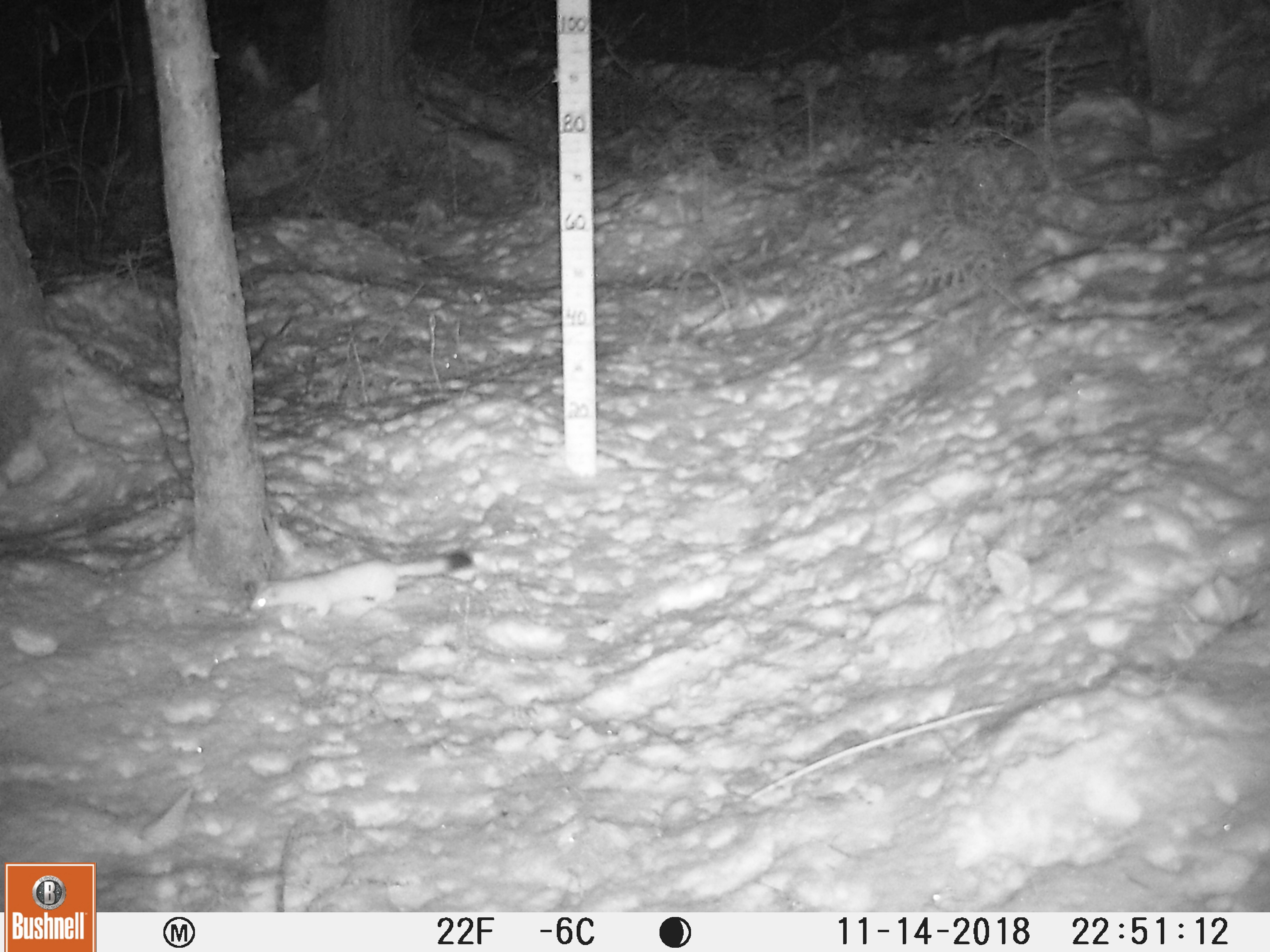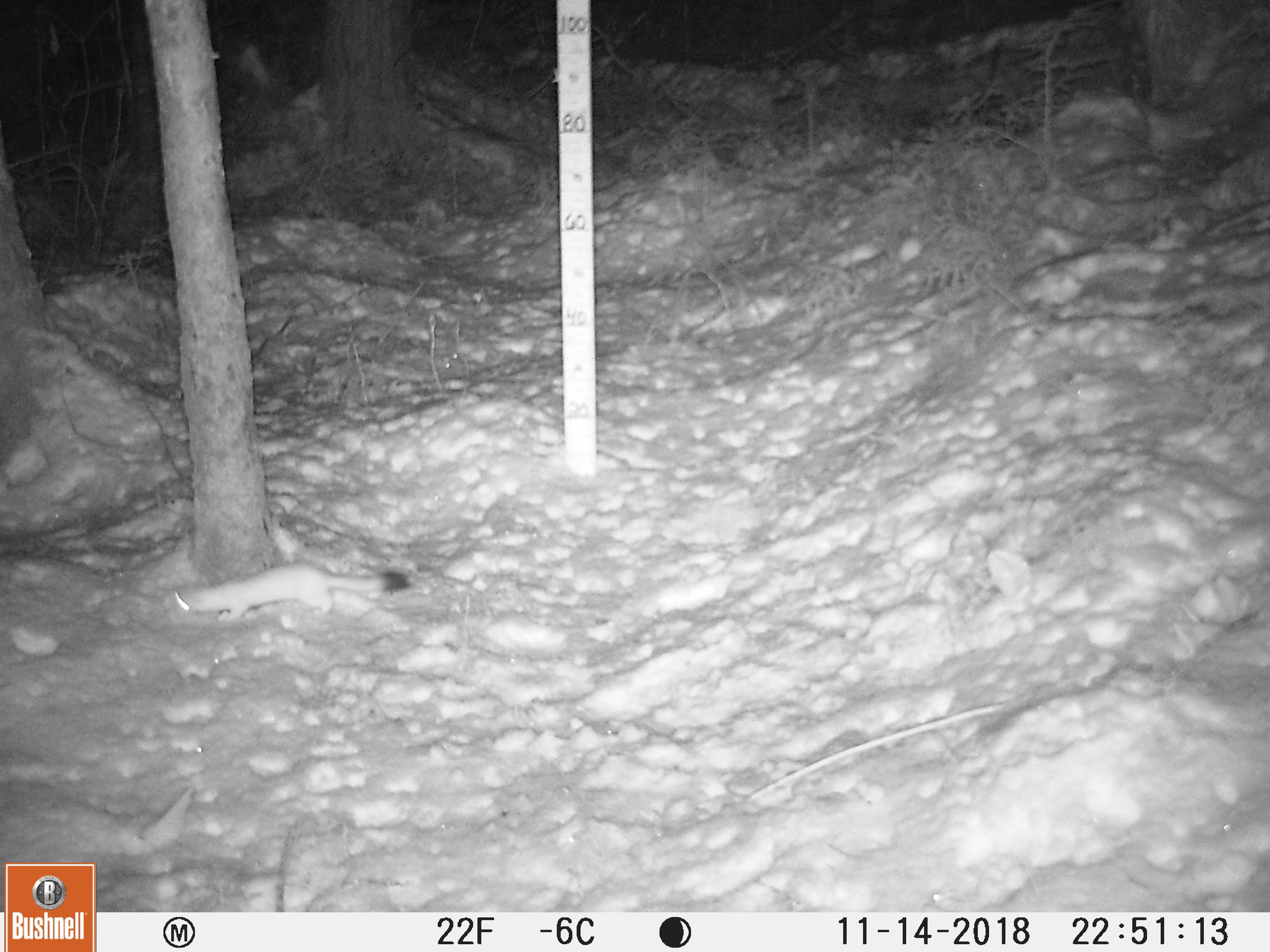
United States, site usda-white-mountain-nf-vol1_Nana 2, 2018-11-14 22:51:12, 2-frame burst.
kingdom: Animalia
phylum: Chordata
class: Mammalia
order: Carnivora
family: Mustelidae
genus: Mustela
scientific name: Mustela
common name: weasel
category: weasel sp.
Weasel sp. (weasel) (Mustela).